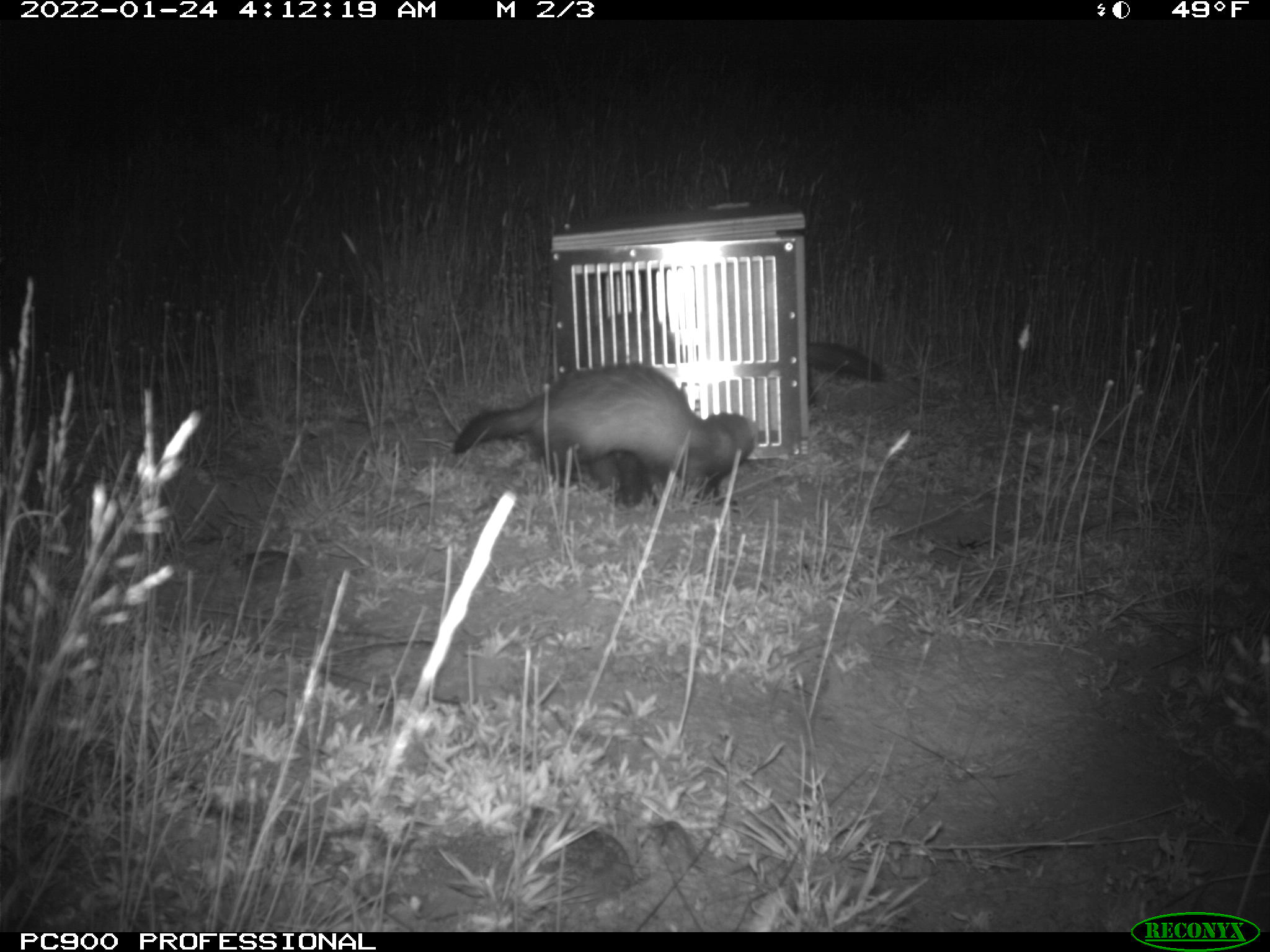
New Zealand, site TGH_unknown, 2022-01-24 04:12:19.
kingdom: Animalia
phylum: Chordata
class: Mammalia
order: Carnivora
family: Mustelidae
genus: Mustela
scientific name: Mustela furo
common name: ferret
Ferret (Mustela furo).